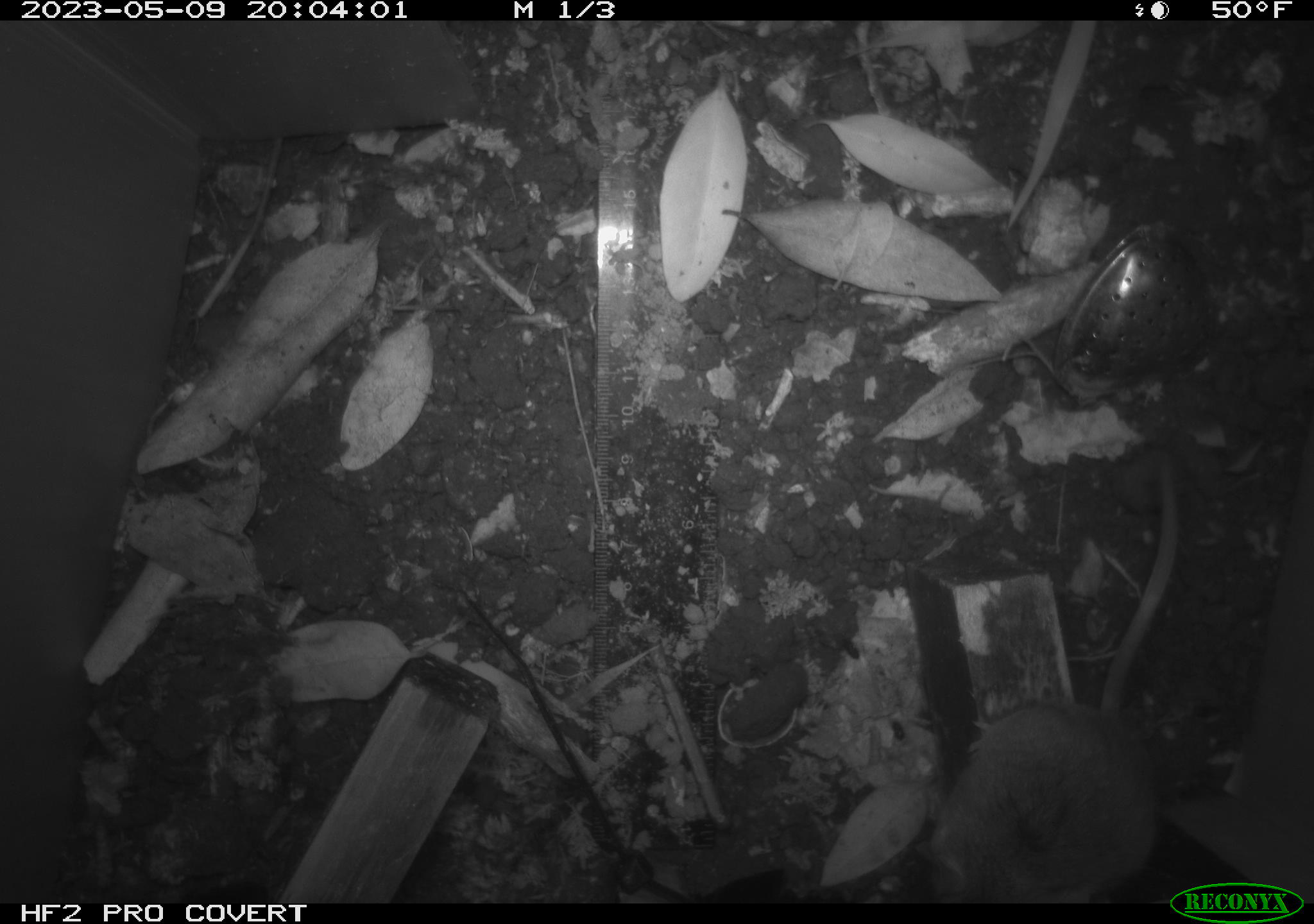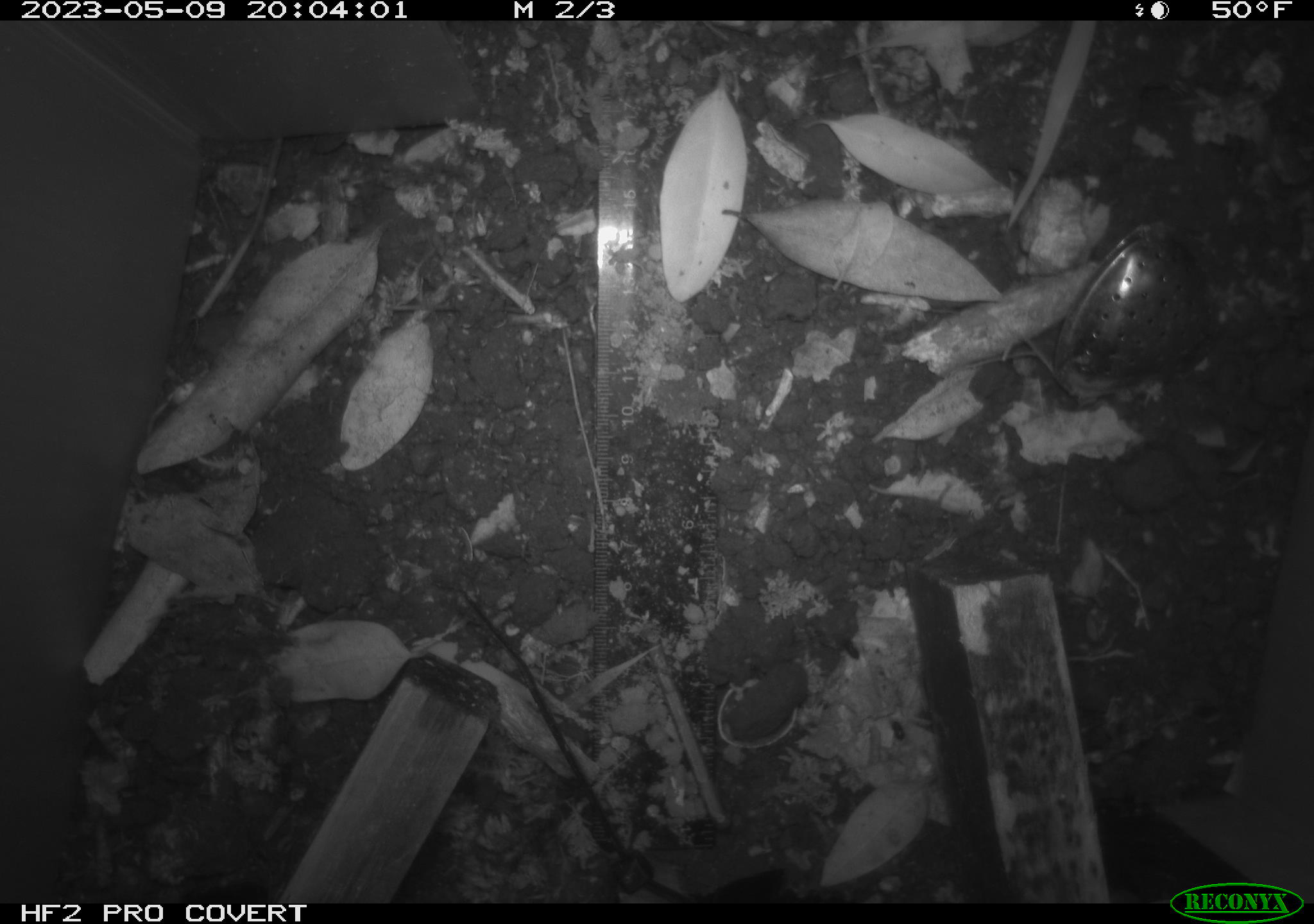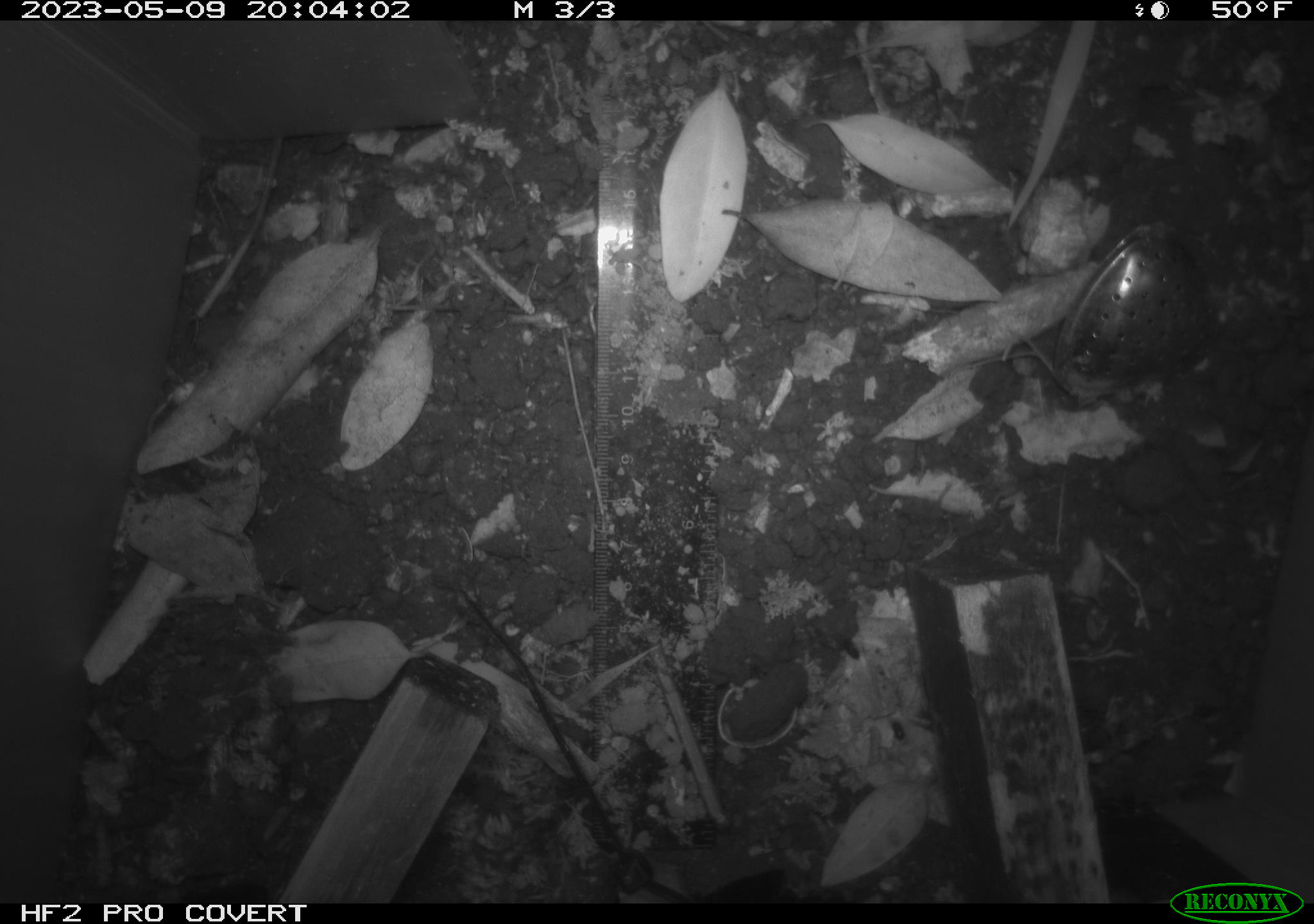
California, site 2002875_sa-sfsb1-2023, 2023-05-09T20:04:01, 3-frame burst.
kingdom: Animalia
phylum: Chordata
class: Mammalia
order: Rodentia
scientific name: Rodentia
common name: mouse species